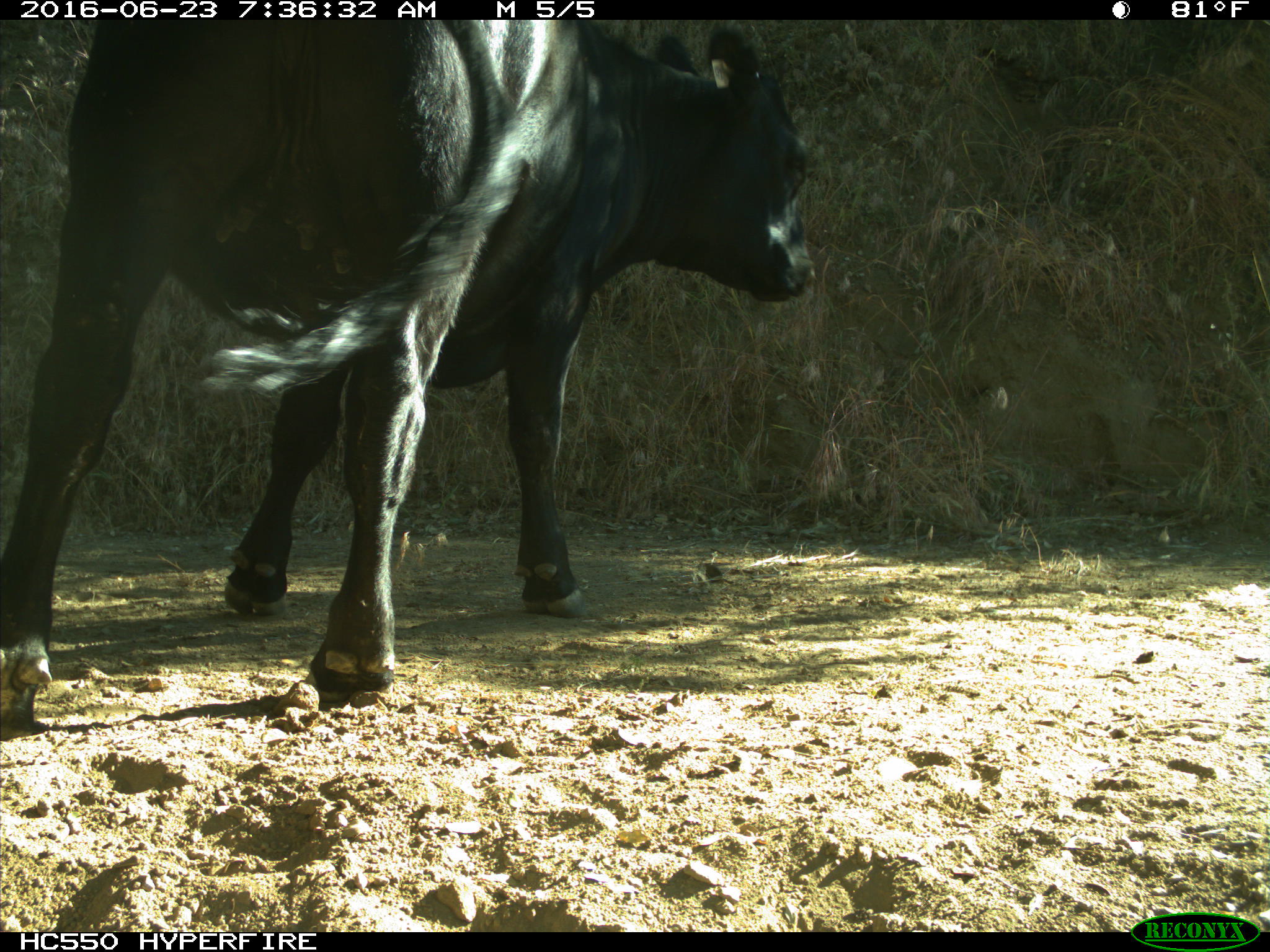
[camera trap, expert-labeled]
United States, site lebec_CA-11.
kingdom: Animalia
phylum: Chordata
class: Mammalia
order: Artiodactyla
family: Bovidae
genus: Bos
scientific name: Bos taurus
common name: domestic cow